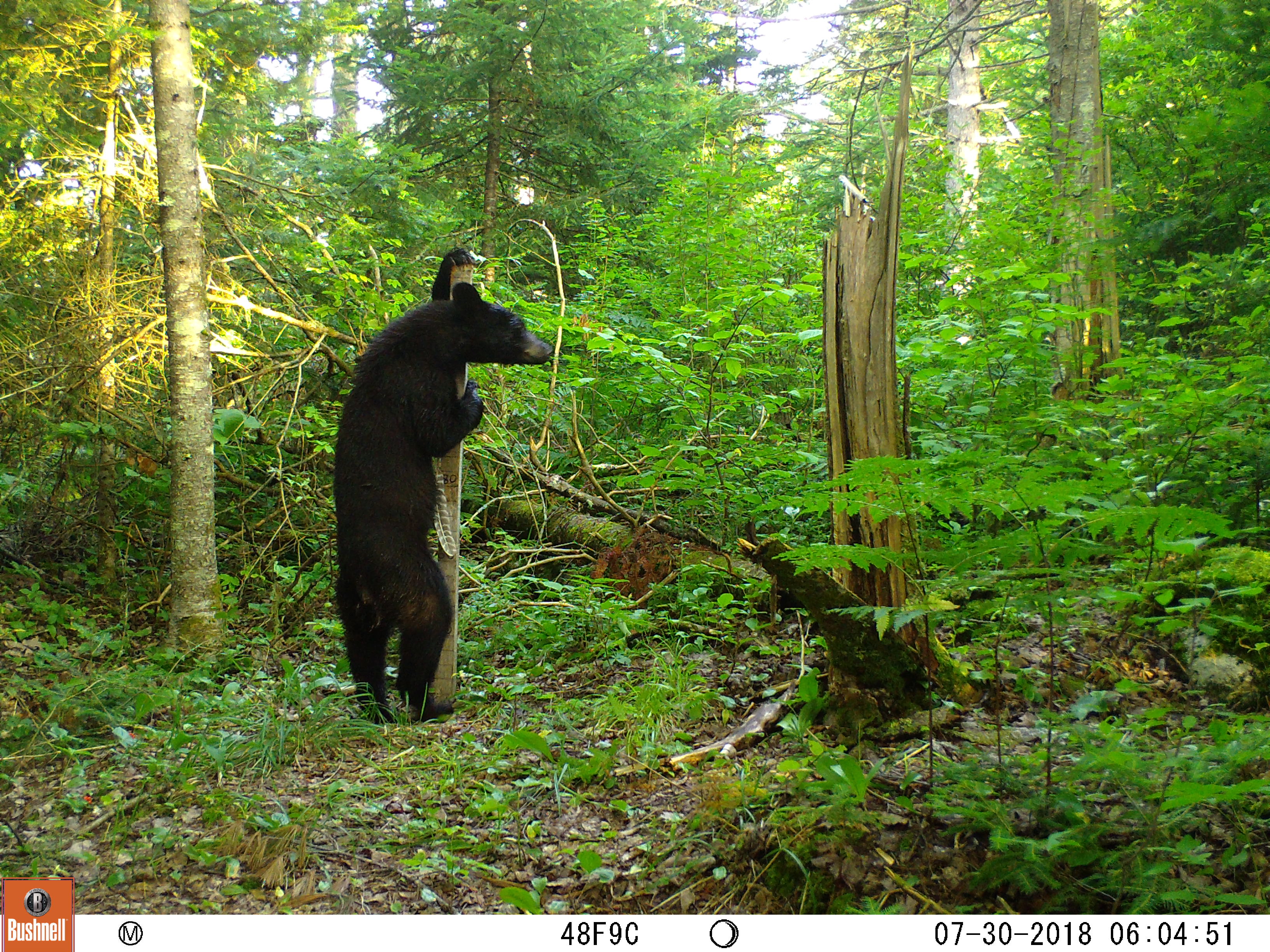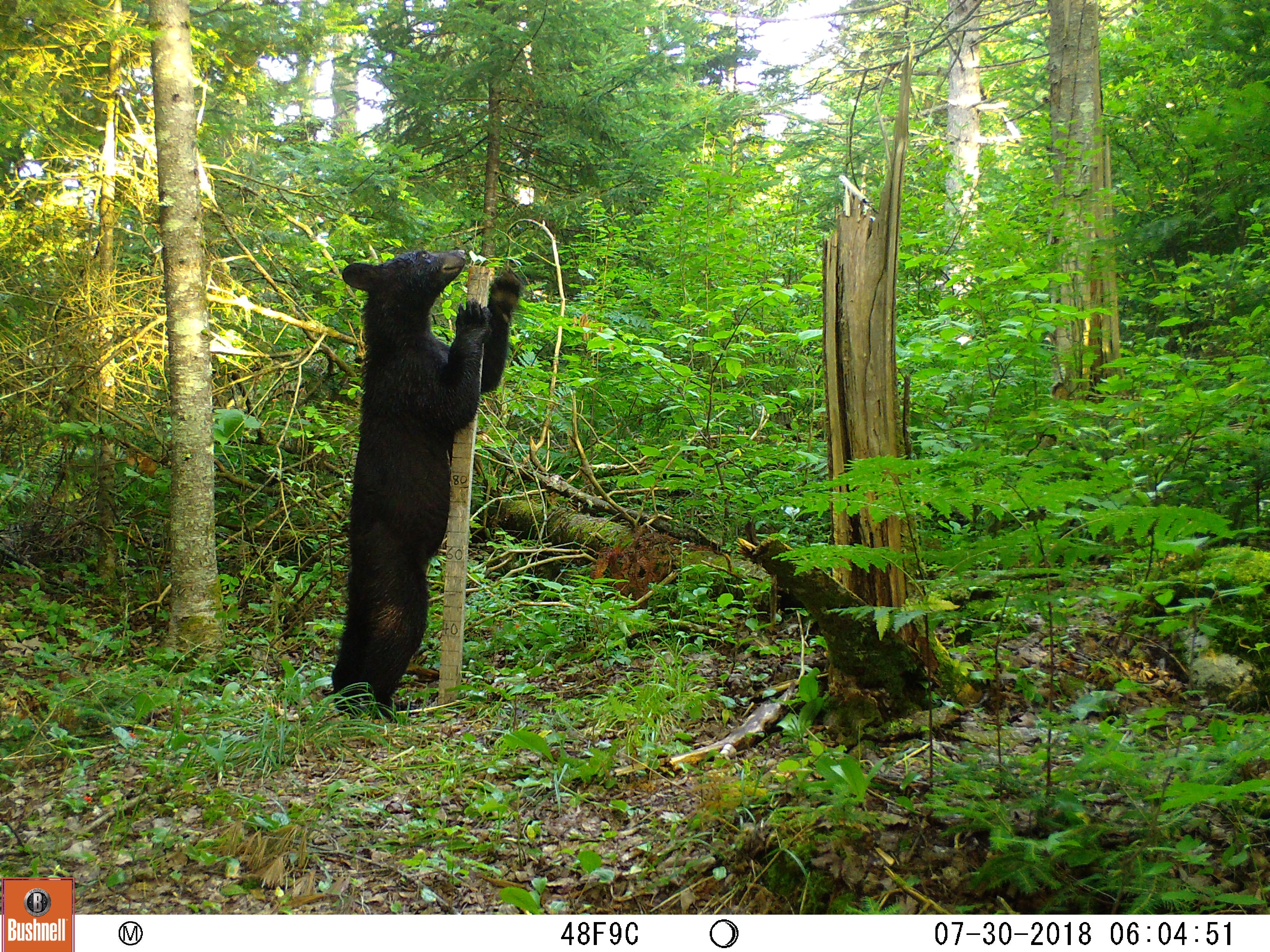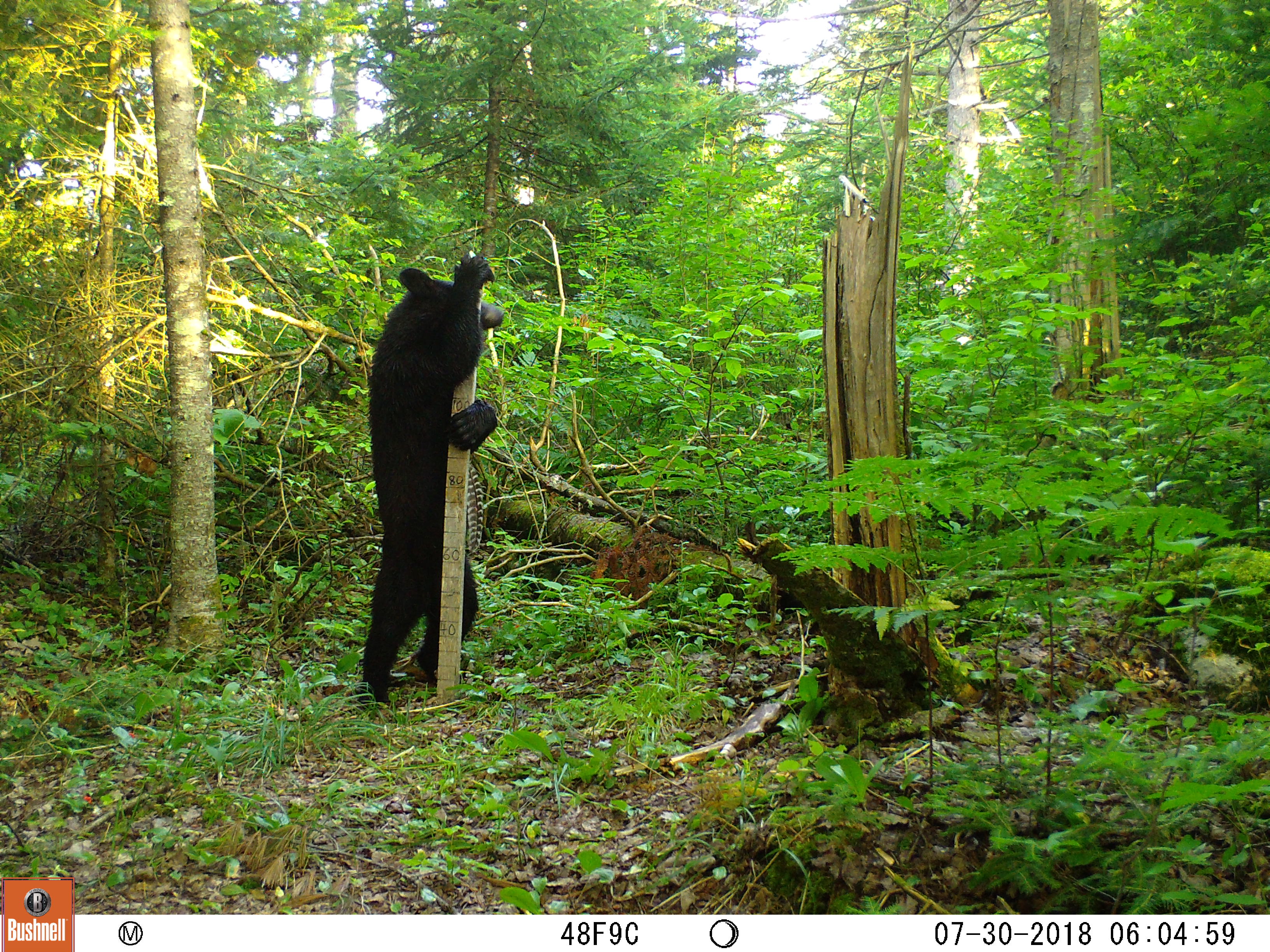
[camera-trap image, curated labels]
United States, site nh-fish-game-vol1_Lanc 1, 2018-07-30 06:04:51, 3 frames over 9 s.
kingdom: Animalia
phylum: Chordata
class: Mammalia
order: Carnivora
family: Ursidae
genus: Ursus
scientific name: Ursus americanus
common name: black bear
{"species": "black bear (Ursus americanus)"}